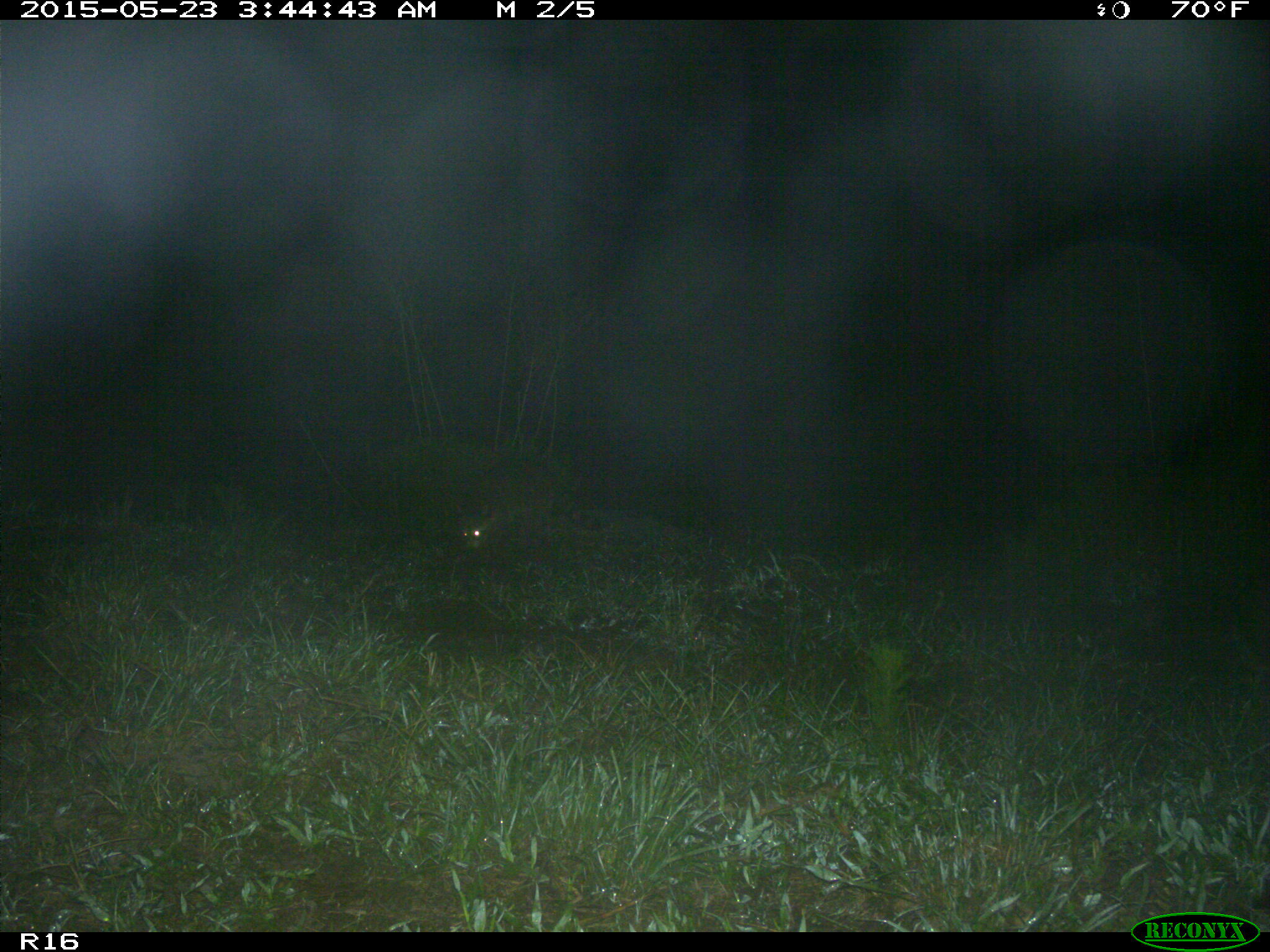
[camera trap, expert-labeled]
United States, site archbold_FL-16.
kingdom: Animalia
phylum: Chordata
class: Mammalia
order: Carnivora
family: Procyonidae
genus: Procyon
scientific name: Procyon lotor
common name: common raccoon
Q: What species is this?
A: Procyon lotor (common raccoon).